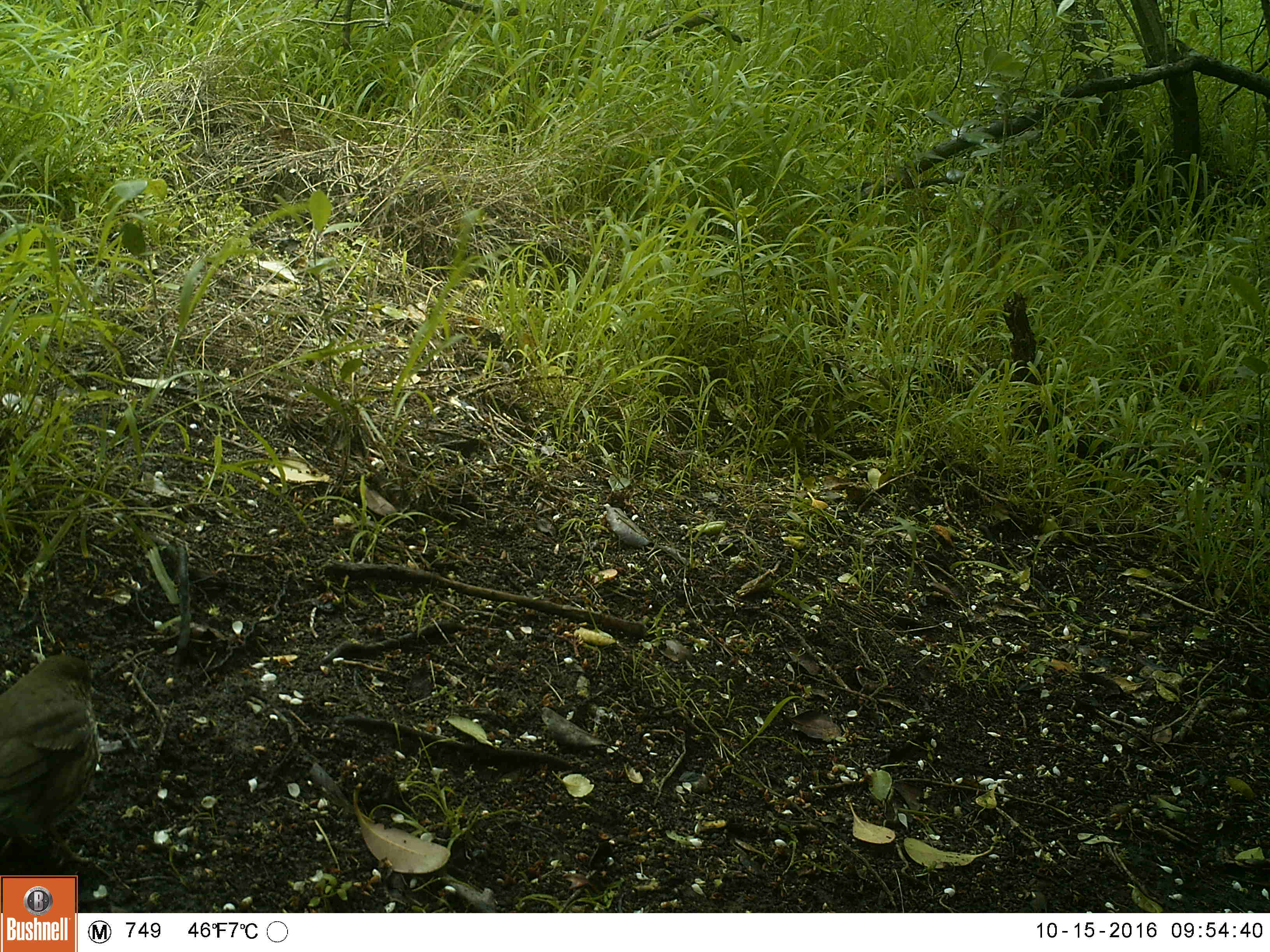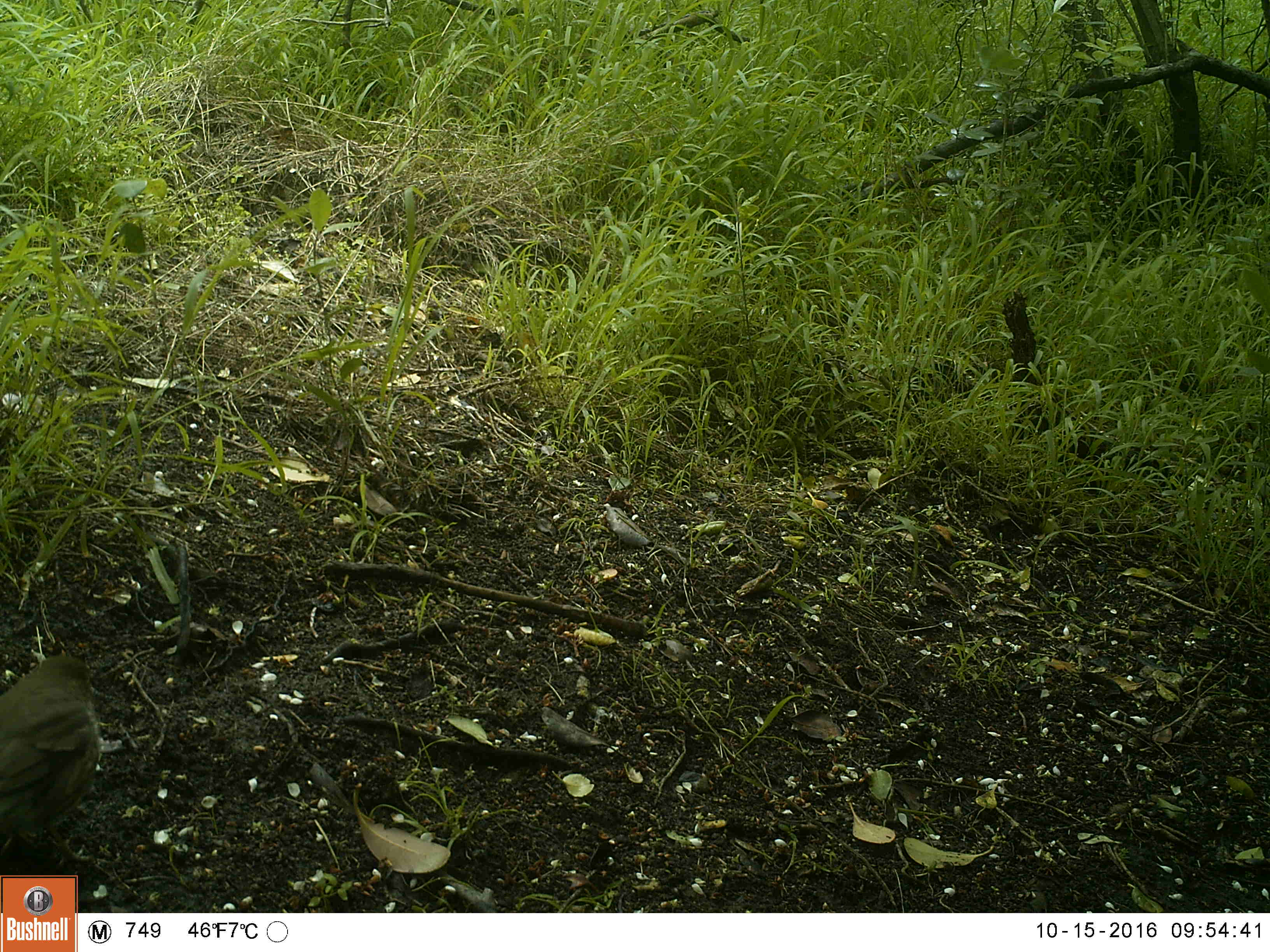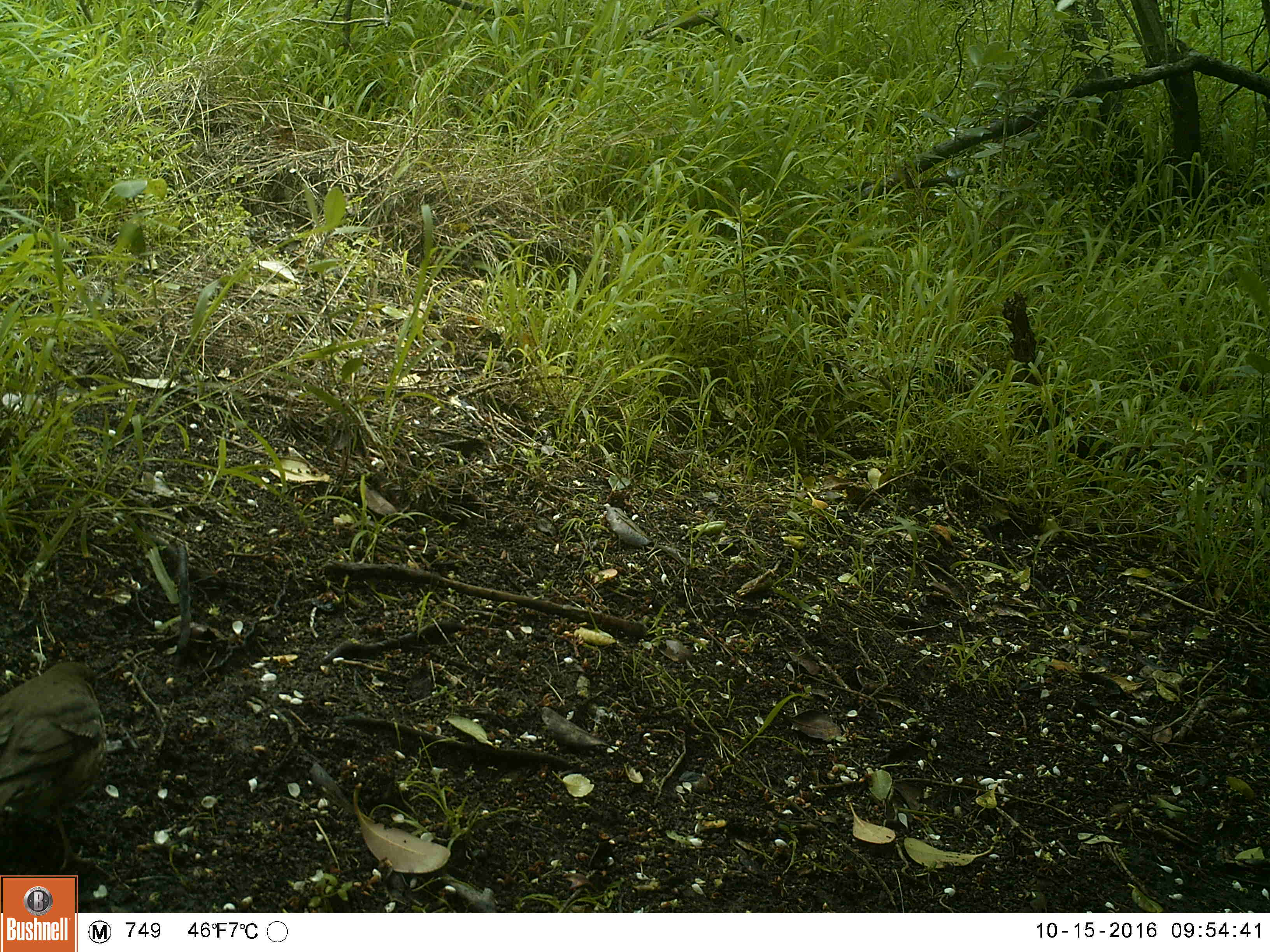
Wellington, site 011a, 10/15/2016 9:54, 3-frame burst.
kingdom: Animalia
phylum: Chordata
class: Aves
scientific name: Aves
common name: bird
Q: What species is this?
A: Bird (Aves).